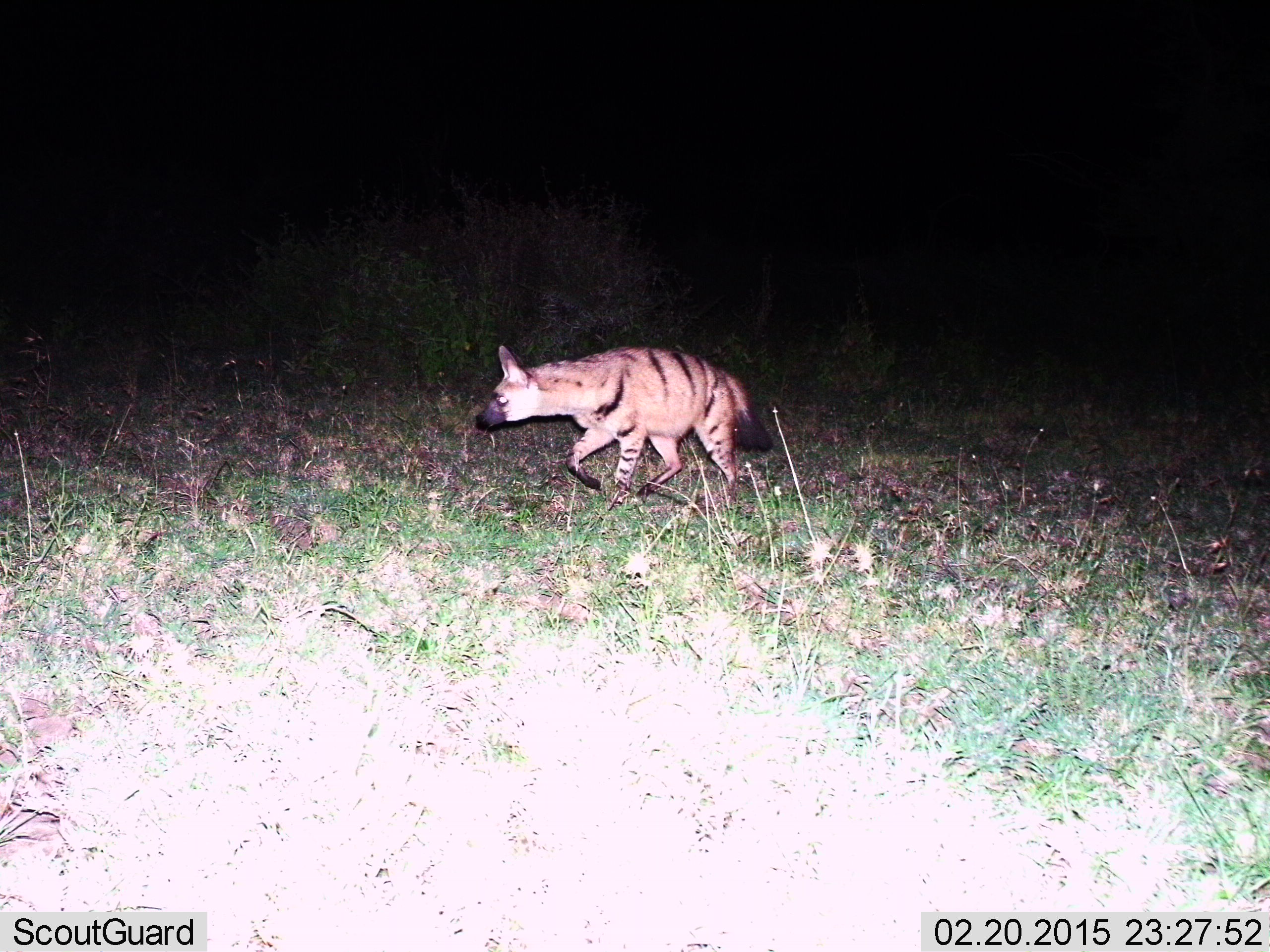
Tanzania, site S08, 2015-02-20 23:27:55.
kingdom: Animalia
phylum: Chordata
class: Mammalia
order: Carnivora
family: Hyaenidae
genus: Proteles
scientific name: Proteles cristatus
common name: aardwolf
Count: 1.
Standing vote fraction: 10%.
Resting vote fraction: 0%.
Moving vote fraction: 100%.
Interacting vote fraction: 0%.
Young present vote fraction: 0%.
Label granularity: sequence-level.